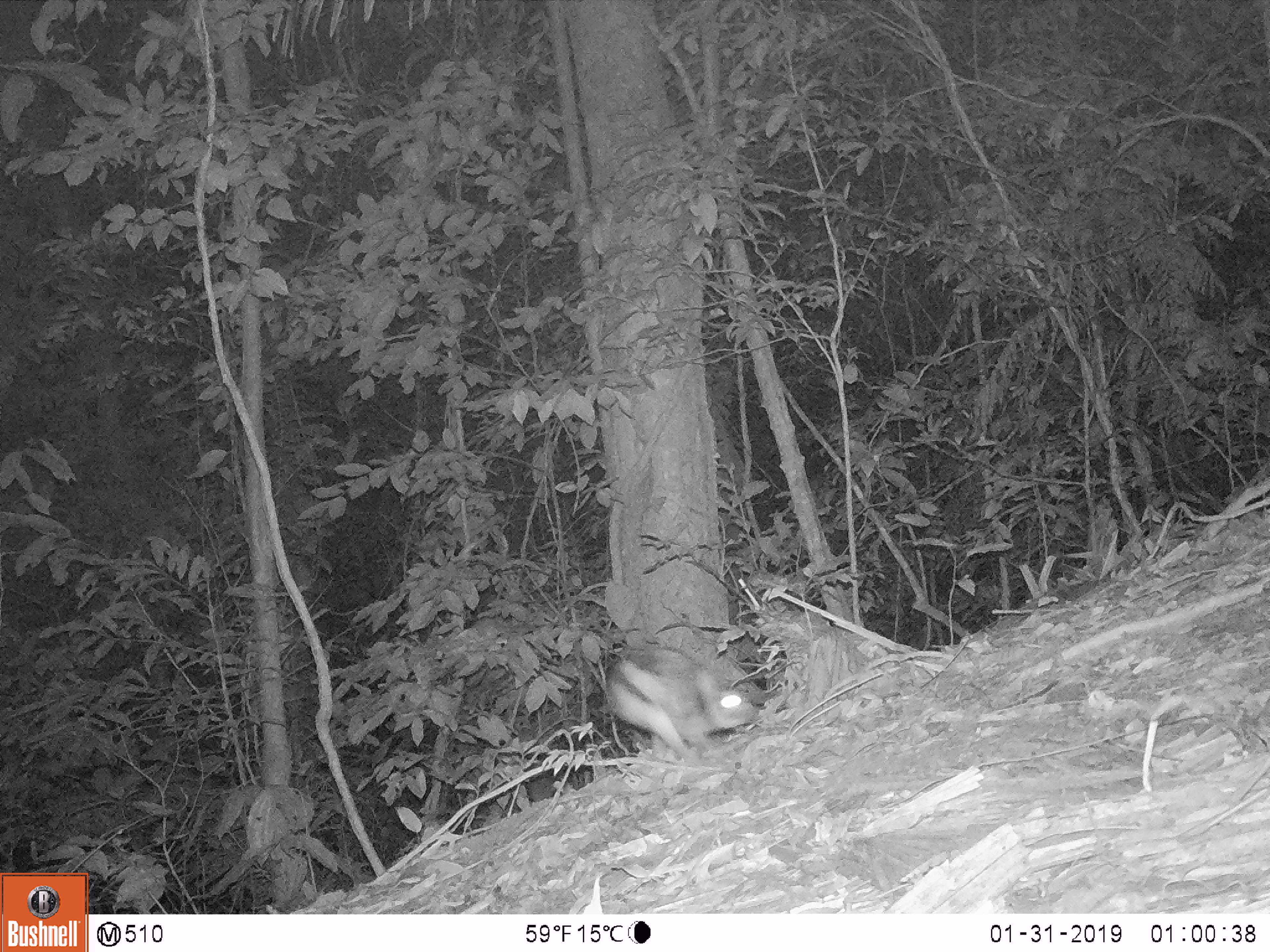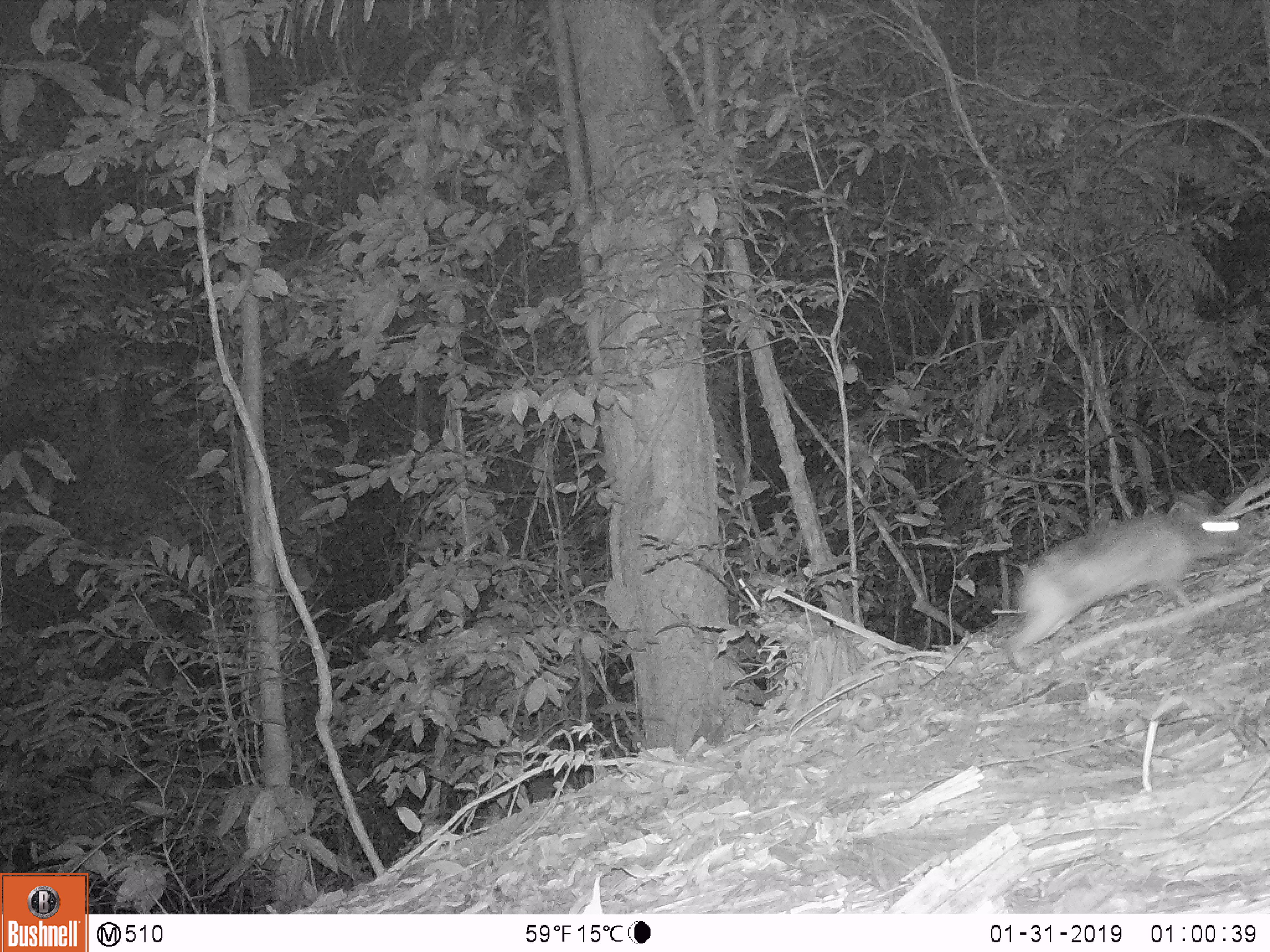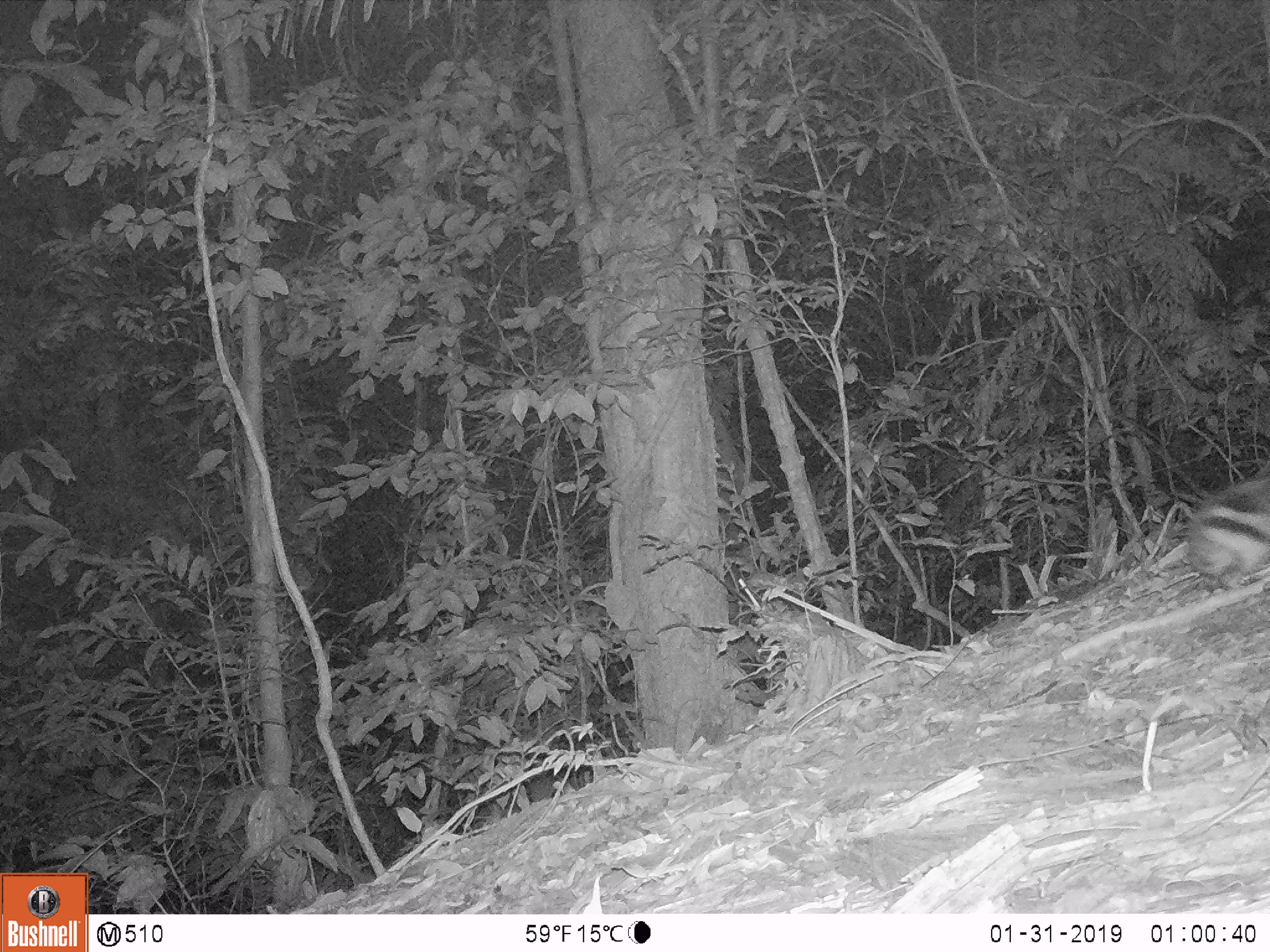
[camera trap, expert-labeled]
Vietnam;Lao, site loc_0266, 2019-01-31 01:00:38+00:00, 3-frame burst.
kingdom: Animalia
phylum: Chordata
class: Mammalia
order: Lagomorpha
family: Leporidae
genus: Nesolagus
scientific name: Nesolagus timminsi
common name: annamite striped rabbit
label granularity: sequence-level